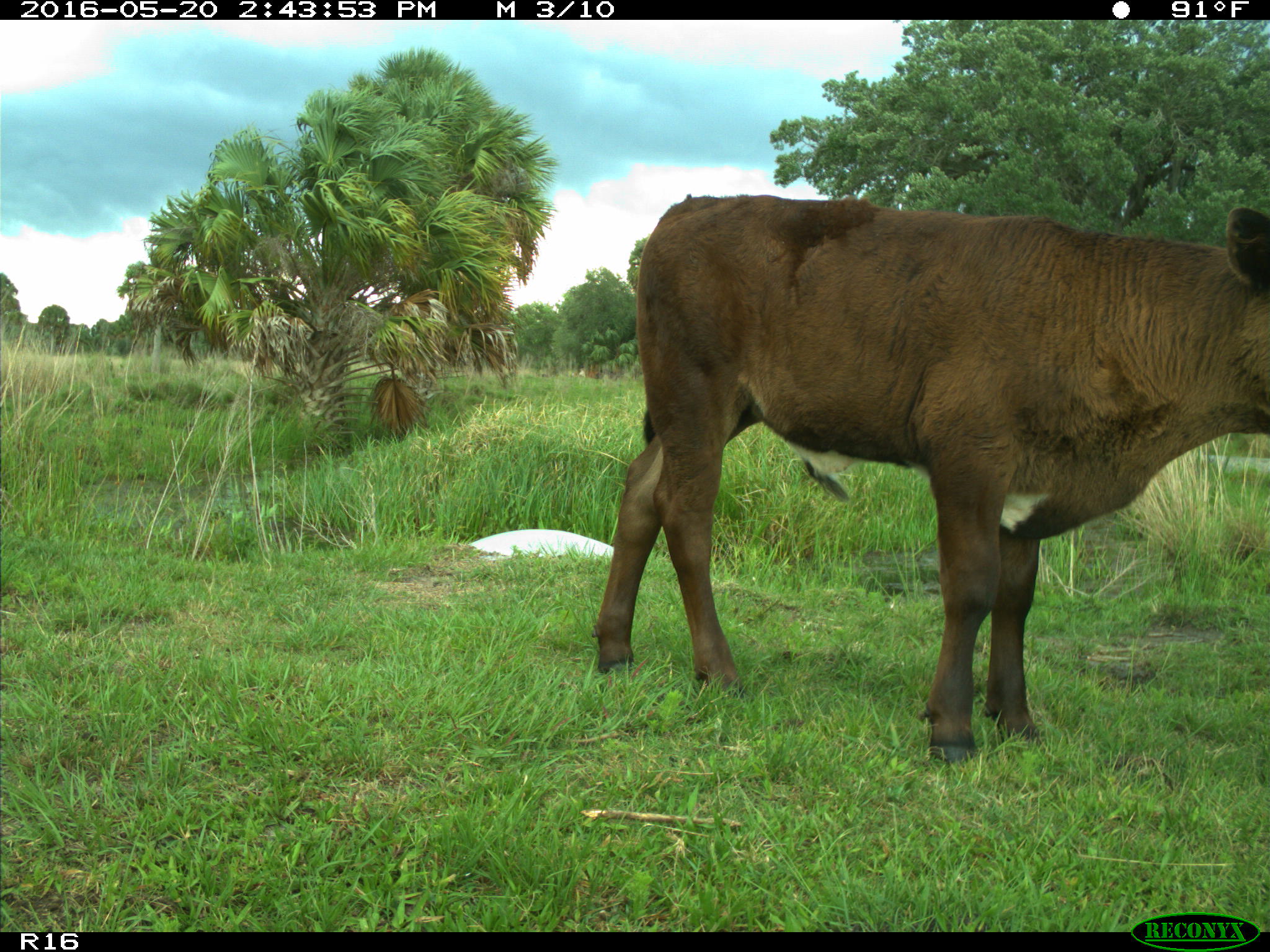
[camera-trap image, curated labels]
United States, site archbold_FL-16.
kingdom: Animalia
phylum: Chordata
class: Mammalia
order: Artiodactyla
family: Bovidae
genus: Bos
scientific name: Bos taurus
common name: domestic cow